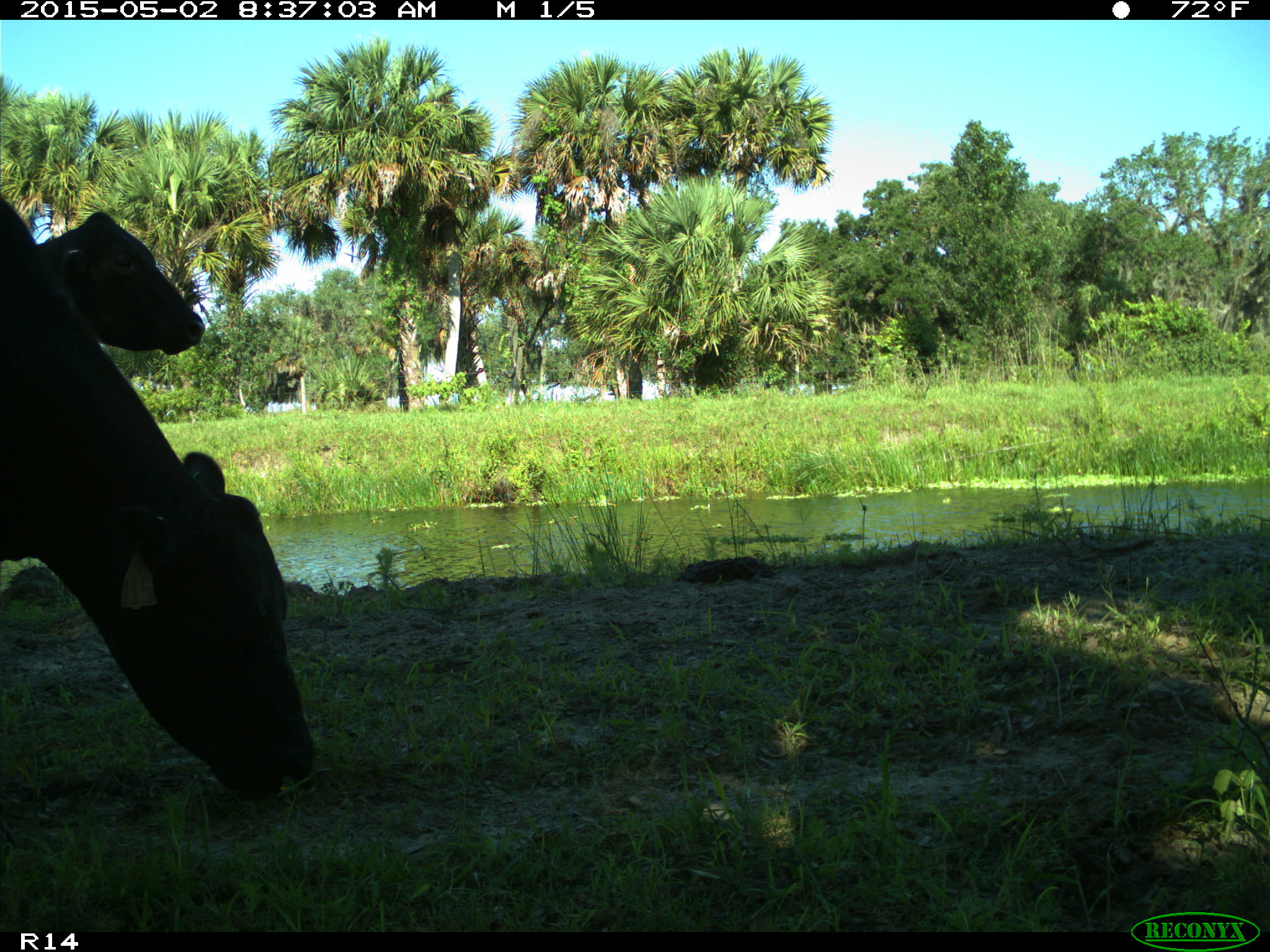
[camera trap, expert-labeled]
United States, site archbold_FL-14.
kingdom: Animalia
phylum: Chordata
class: Mammalia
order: Artiodactyla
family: Bovidae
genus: Bos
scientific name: Bos taurus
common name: domestic cow